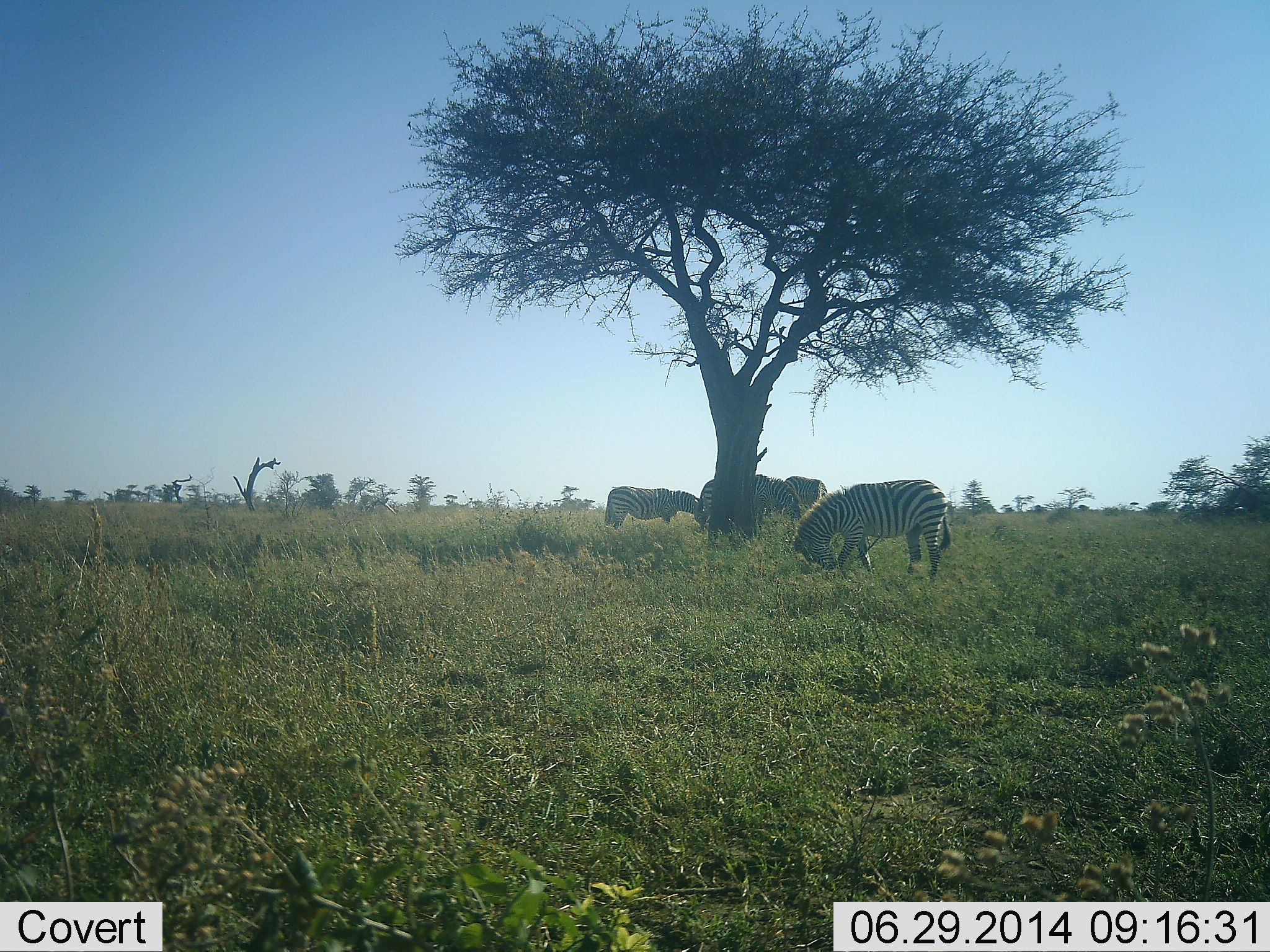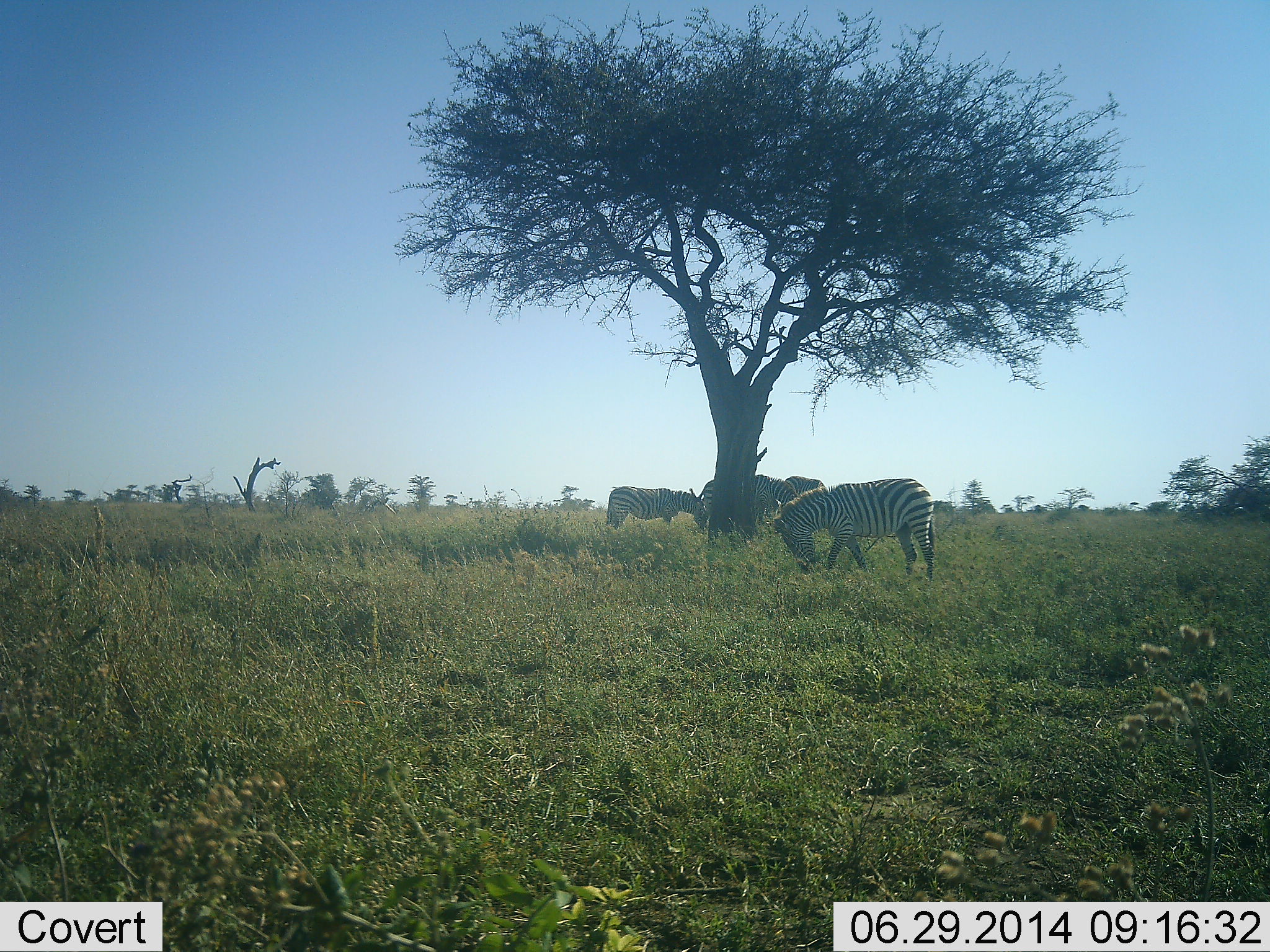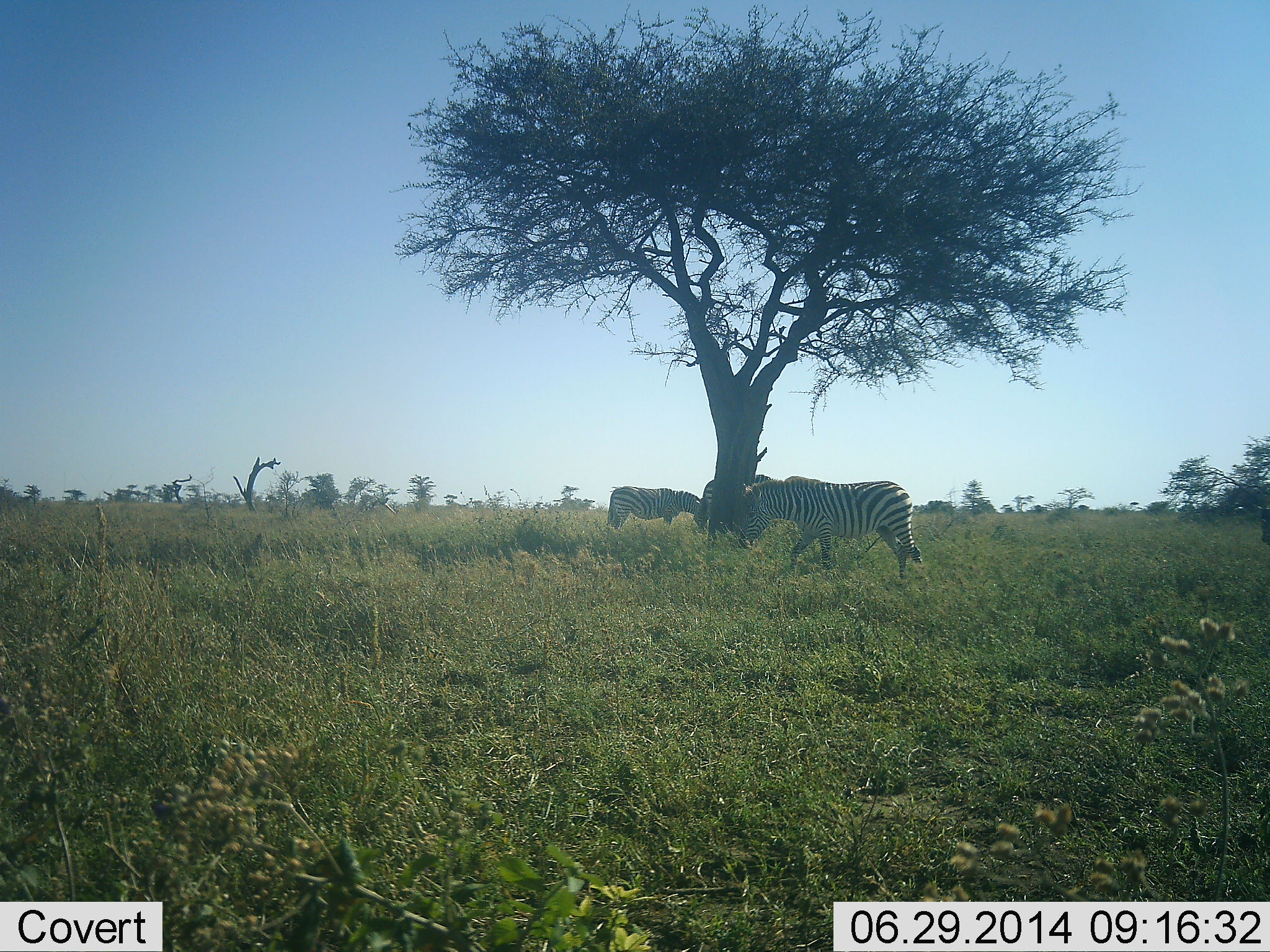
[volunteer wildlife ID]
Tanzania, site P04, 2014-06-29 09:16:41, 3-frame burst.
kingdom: Animalia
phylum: Chordata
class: Mammalia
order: Perissodactyla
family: Equidae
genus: Equus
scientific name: Equus quagga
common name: plains zebra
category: zebra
Zebra (plains zebra) (Equus quagga), count 4. Behavior (volunteer vote fractions): standing 70%, resting 0%, moving 30%, interacting 10%. Young present (vote fraction): 0%. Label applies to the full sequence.